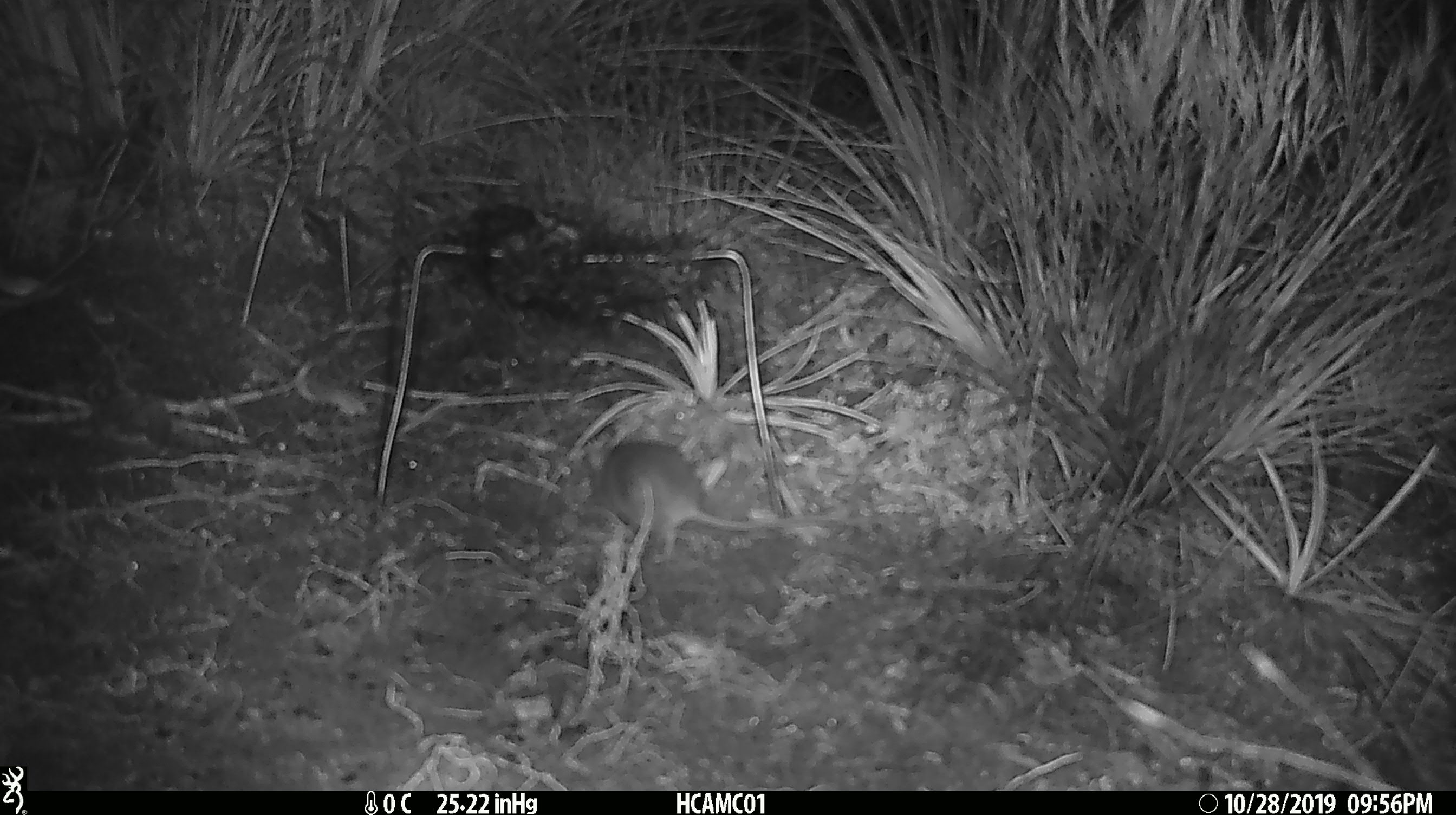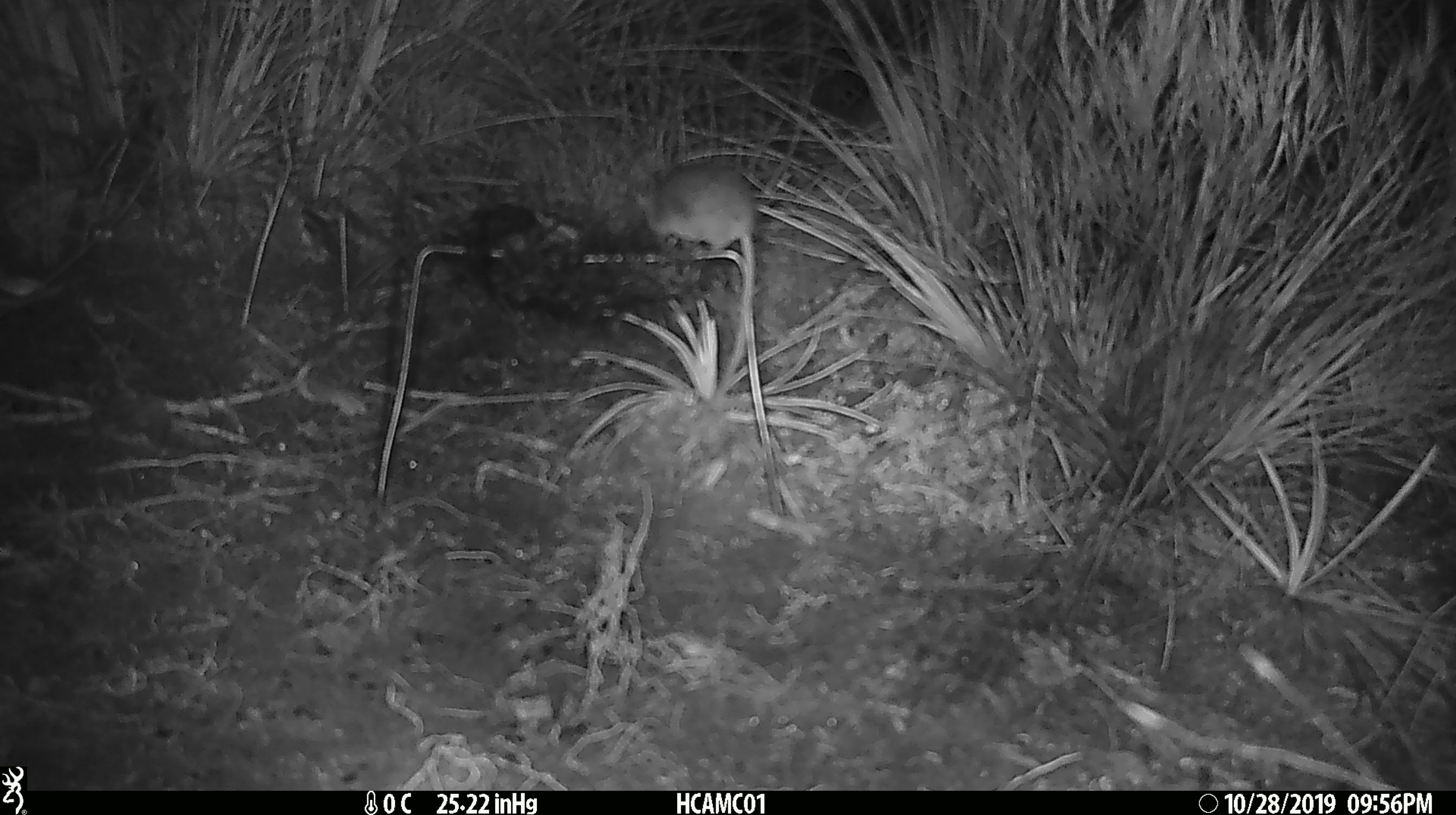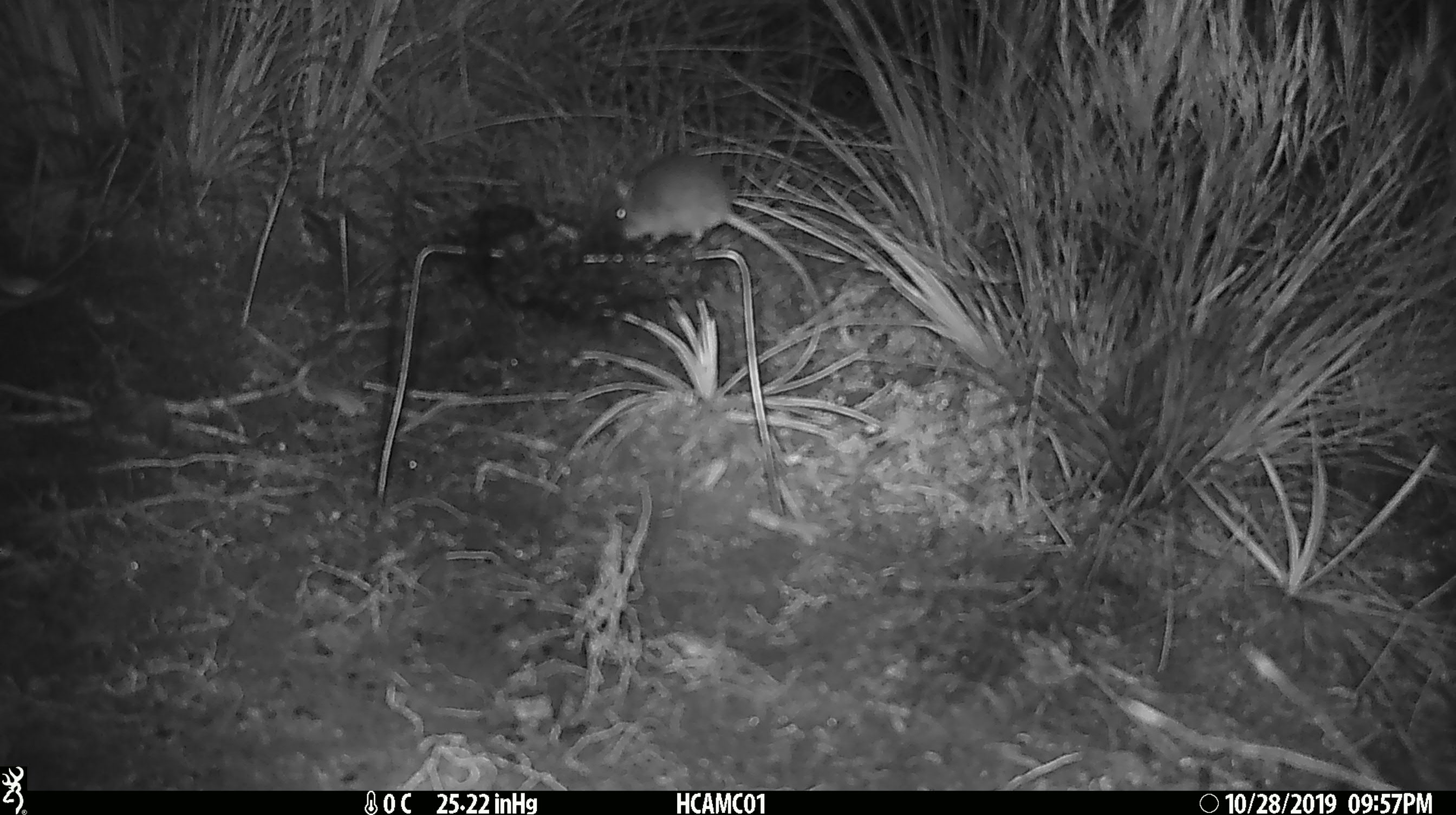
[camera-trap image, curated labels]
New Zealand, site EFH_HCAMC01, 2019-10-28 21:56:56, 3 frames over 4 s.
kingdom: Animalia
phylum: Chordata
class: Mammalia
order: Rodentia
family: Muridae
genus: Mus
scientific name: Mus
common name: mouse